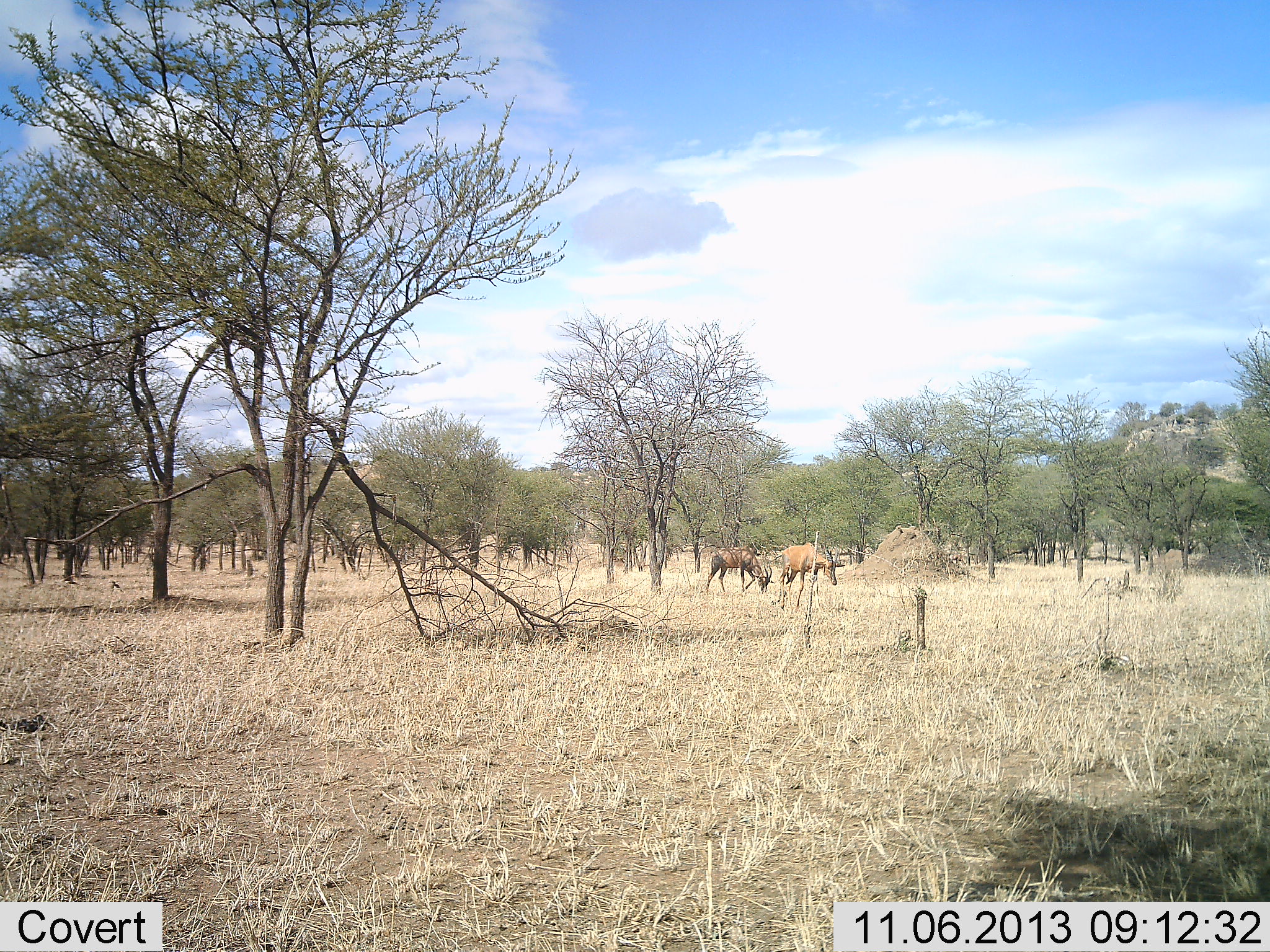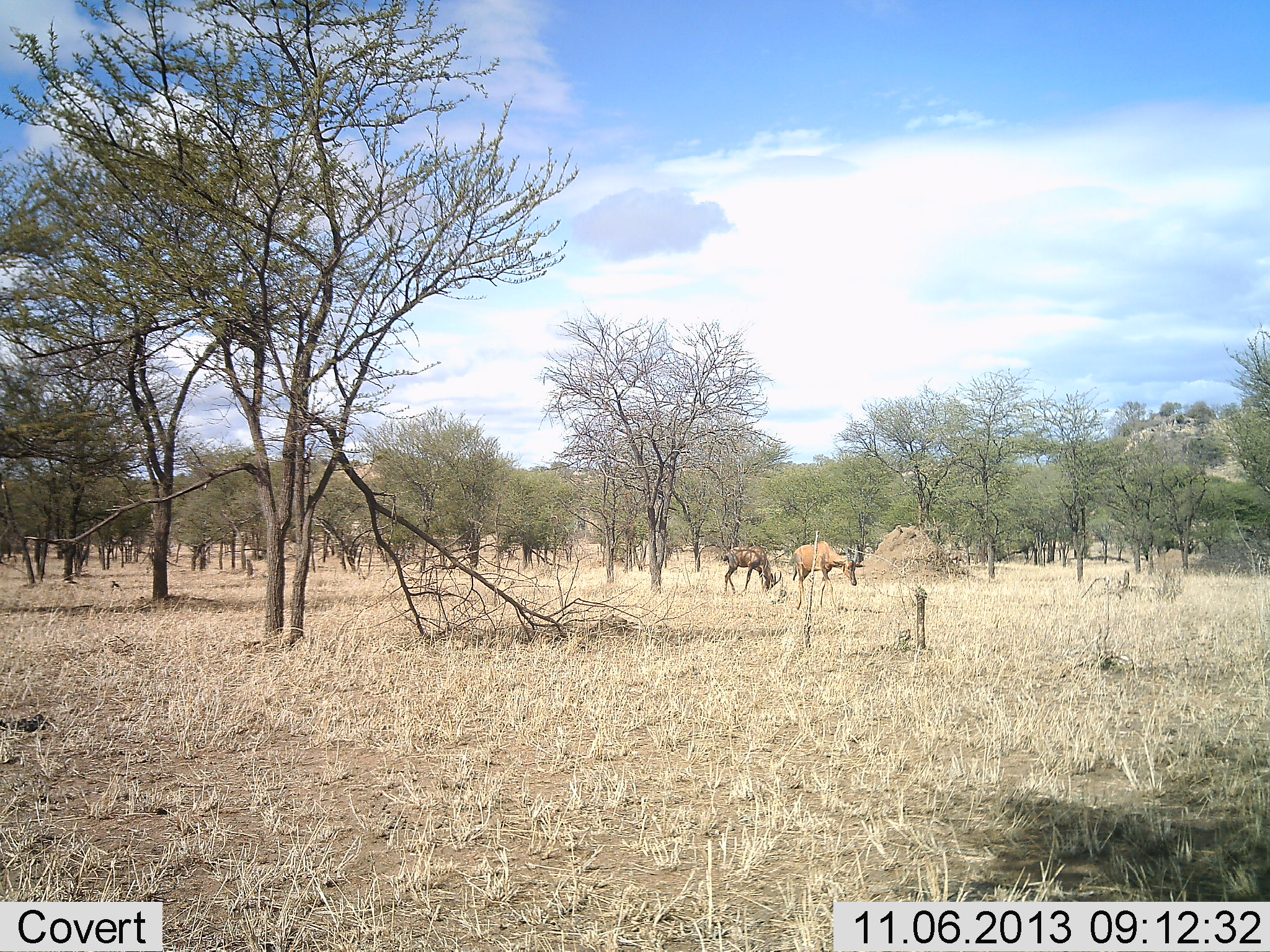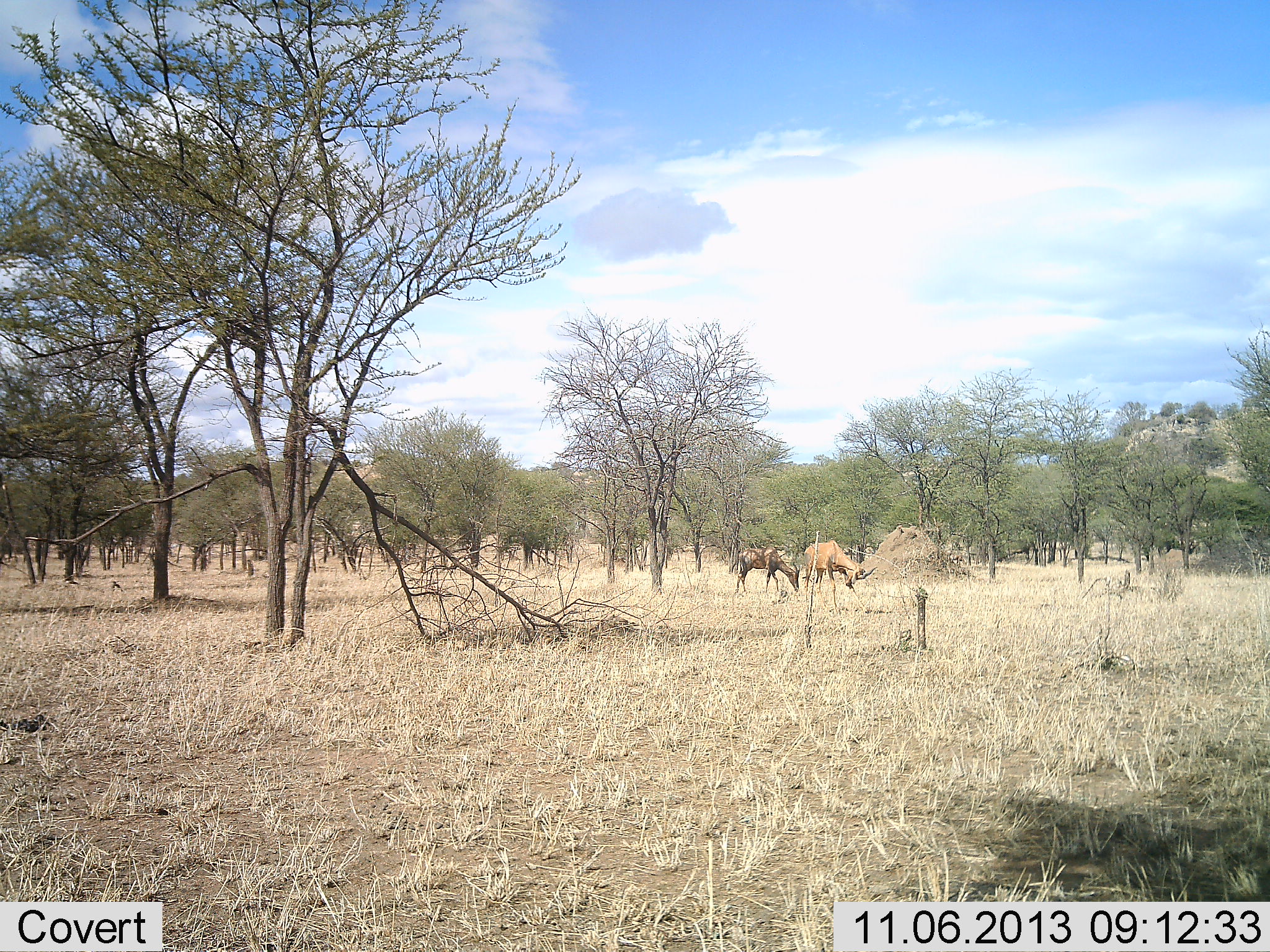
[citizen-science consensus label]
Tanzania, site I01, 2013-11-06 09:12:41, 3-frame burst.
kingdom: Animalia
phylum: Chordata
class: Mammalia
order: Artiodactyla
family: Bovidae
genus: Alcelaphus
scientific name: Alcelaphus buselaphus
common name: hartebeest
Hartebeest (Alcelaphus buselaphus), count 2. Behavior (volunteer vote fractions): standing 0%, resting 0%, moving 70%, interacting 0%. Young present (vote fraction): 0%. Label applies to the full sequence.